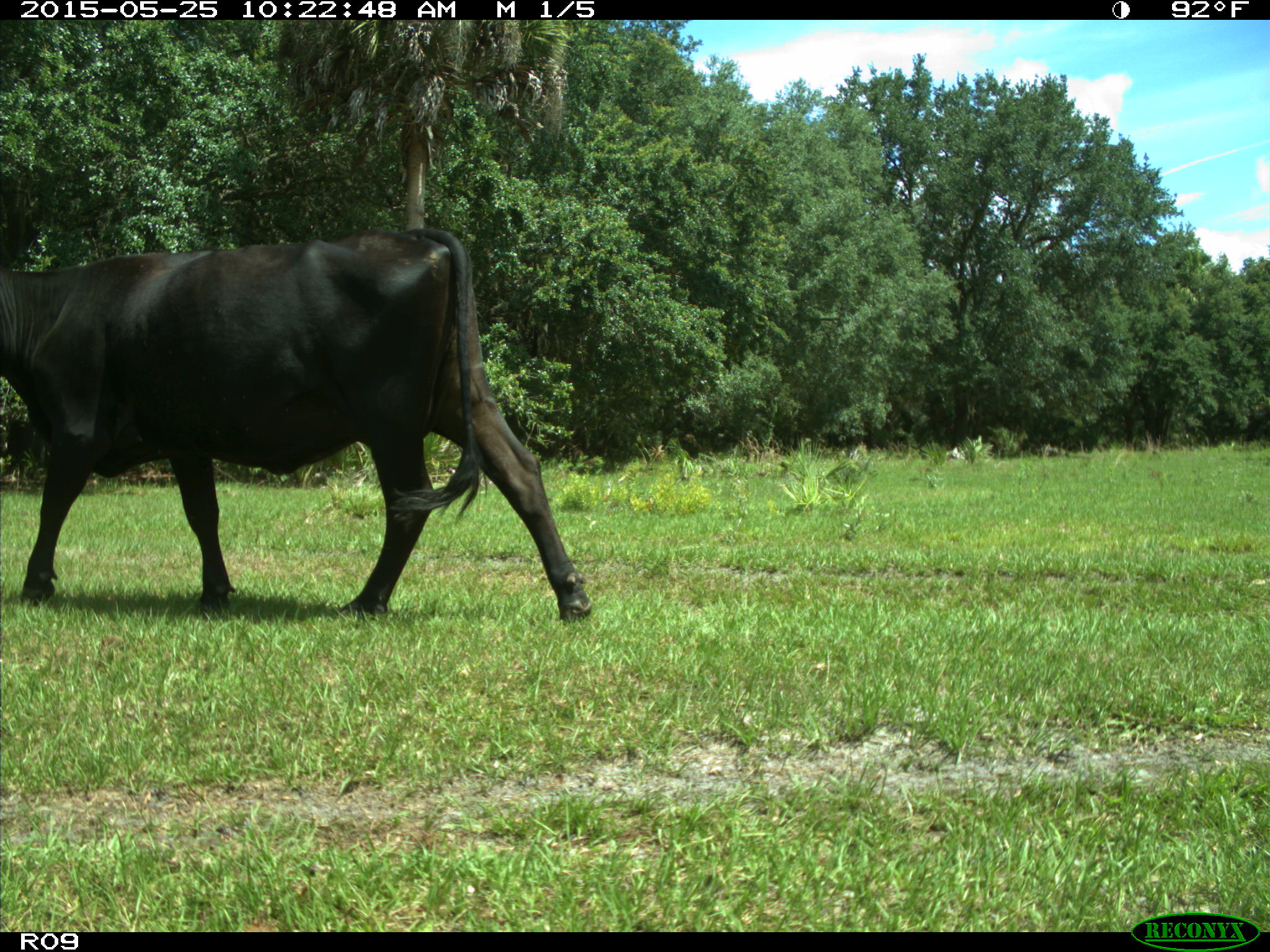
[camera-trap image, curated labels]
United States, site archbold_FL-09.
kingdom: Animalia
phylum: Chordata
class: Mammalia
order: Artiodactyla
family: Bovidae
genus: Bos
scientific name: Bos taurus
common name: domestic cow